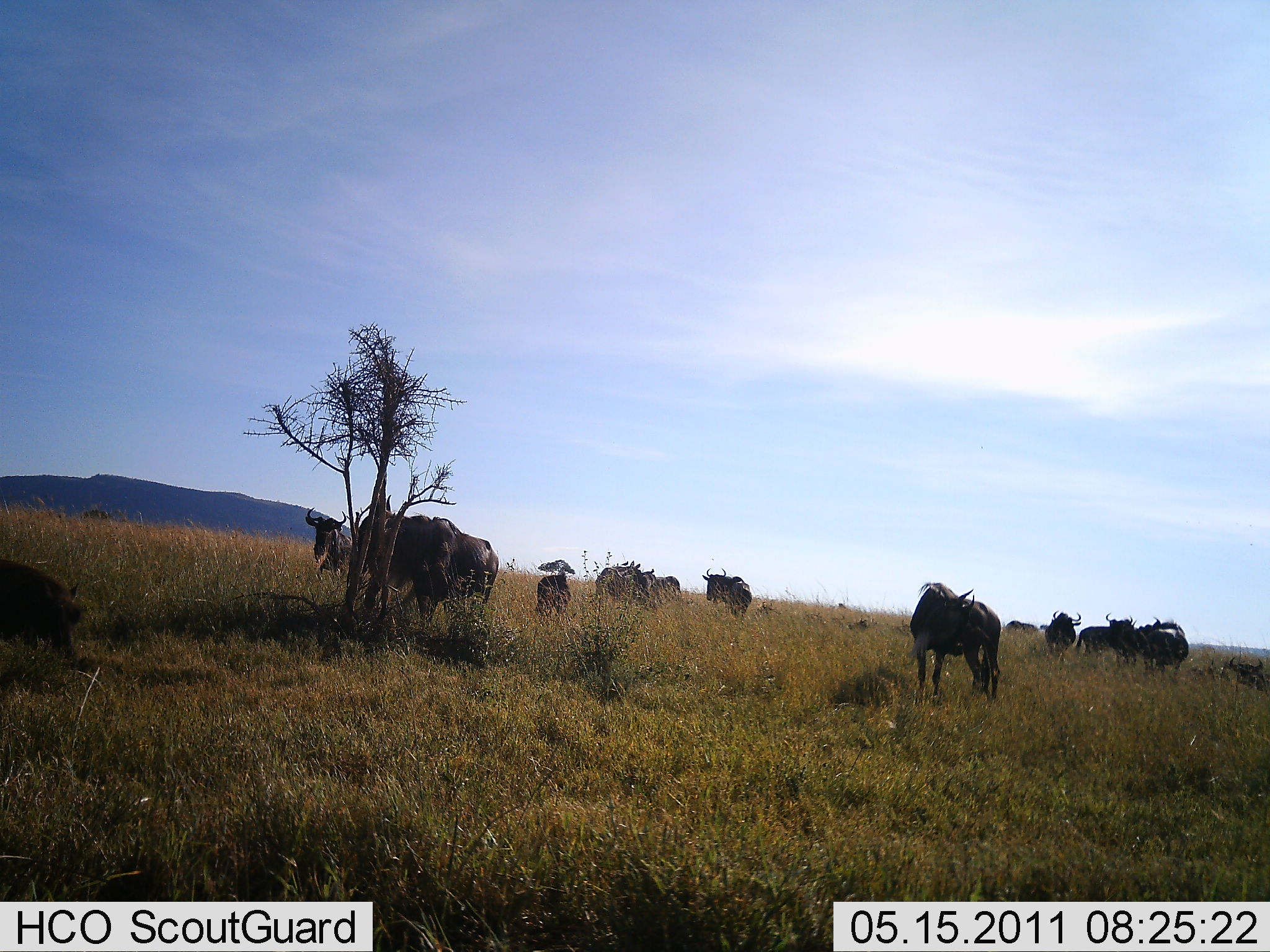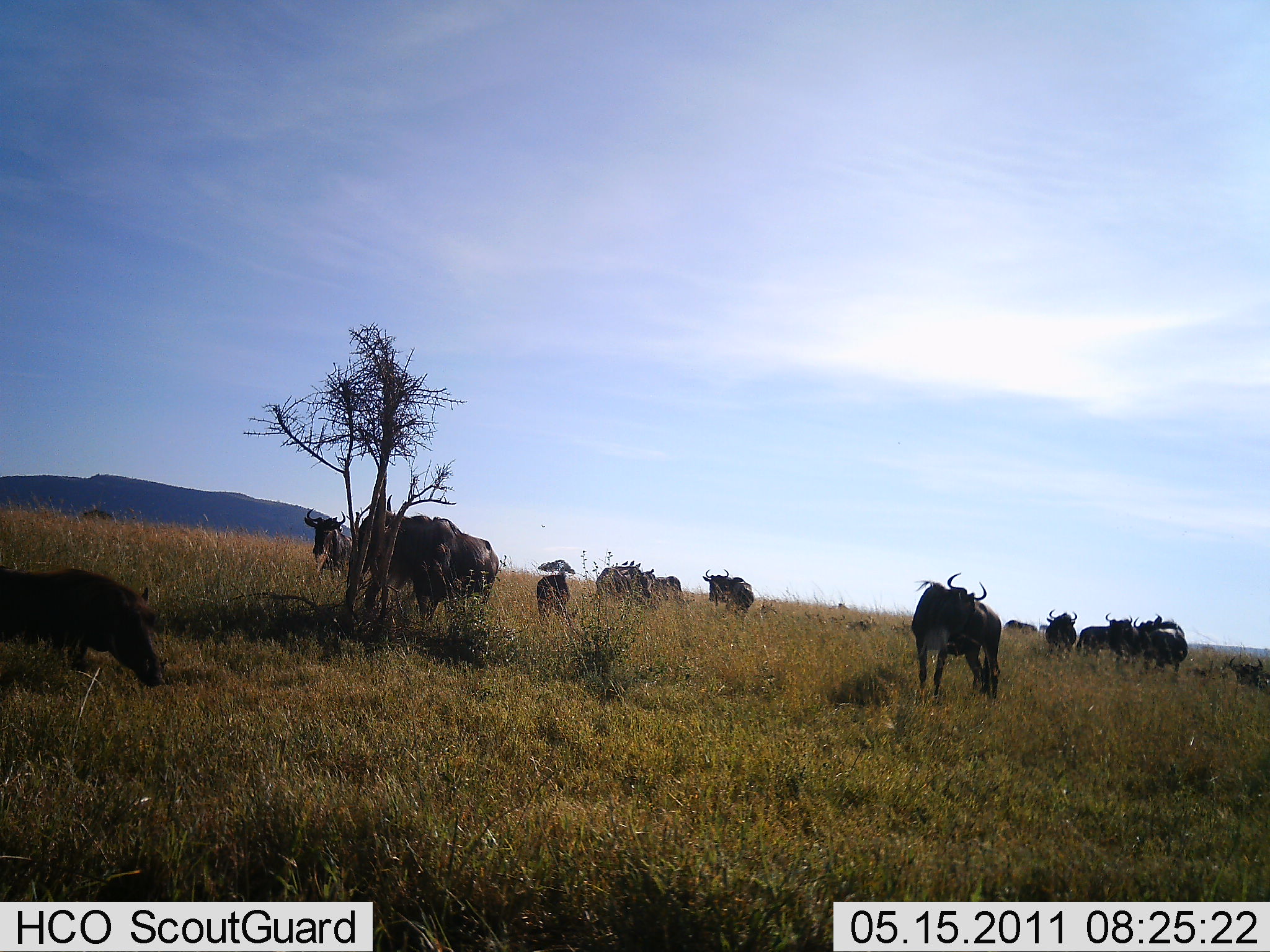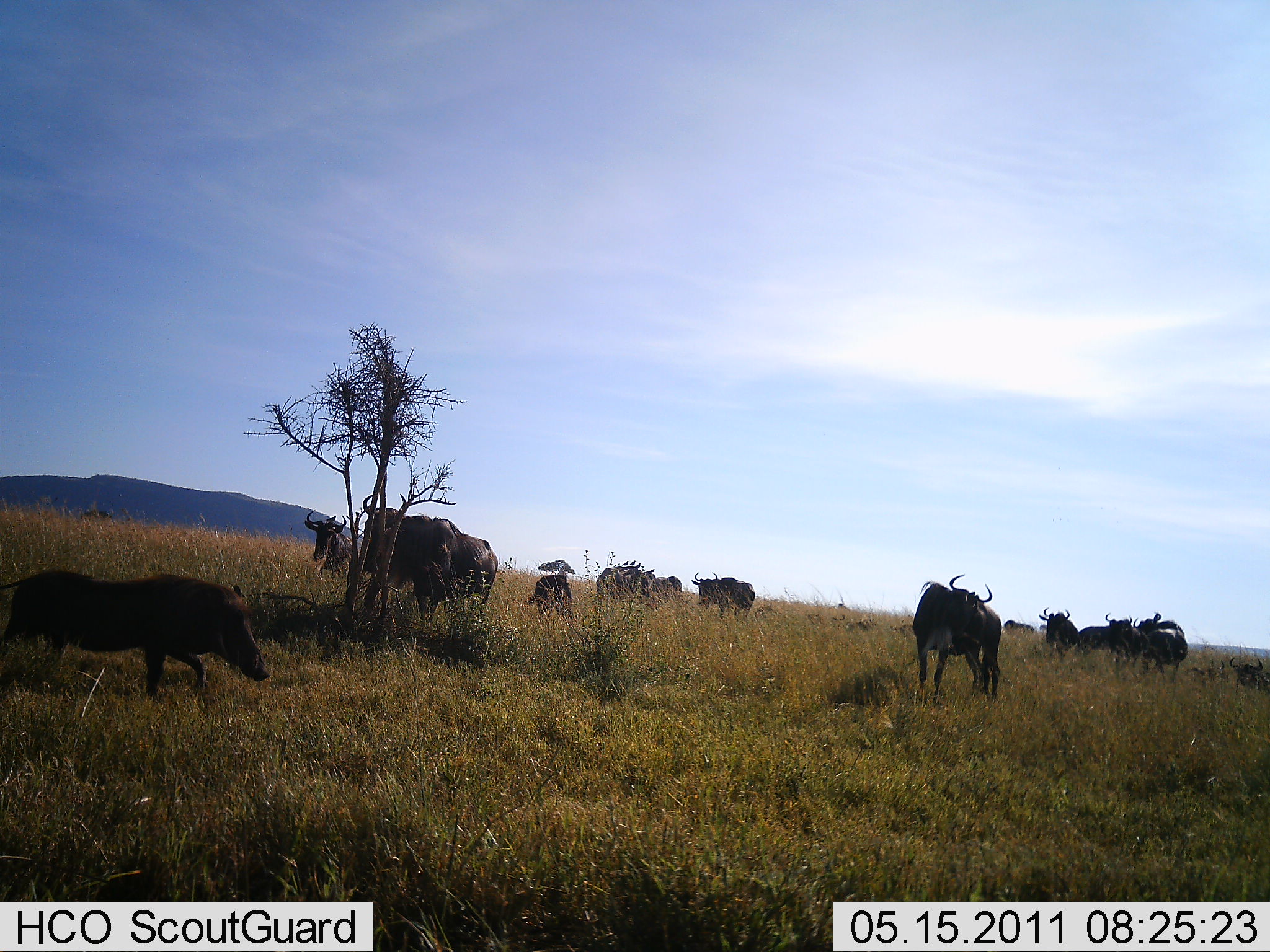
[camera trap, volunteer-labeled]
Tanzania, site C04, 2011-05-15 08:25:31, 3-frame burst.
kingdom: Animalia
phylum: Chordata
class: Mammalia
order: Artiodactyla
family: Suidae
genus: Phacochoerus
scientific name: Phacochoerus africanus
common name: warthog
Warthog (Phacochoerus africanus), count 1. Behavior (volunteer vote fractions): standing 0%, resting 0%, moving 92%, interacting 0%. Young present (vote fraction): 0%. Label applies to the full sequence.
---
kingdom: Animalia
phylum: Chordata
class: Mammalia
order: Artiodactyla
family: Bovidae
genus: Connochaetes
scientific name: Connochaetes taurinus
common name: blue wildebeest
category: wildebeest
Wildebeest (blue wildebeest) (Connochaetes taurinus), count 11-50. Behavior (volunteer vote fractions): standing 80%, resting 47%, moving 7%, interacting 0%. Young present (vote fraction): 20%. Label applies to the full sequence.